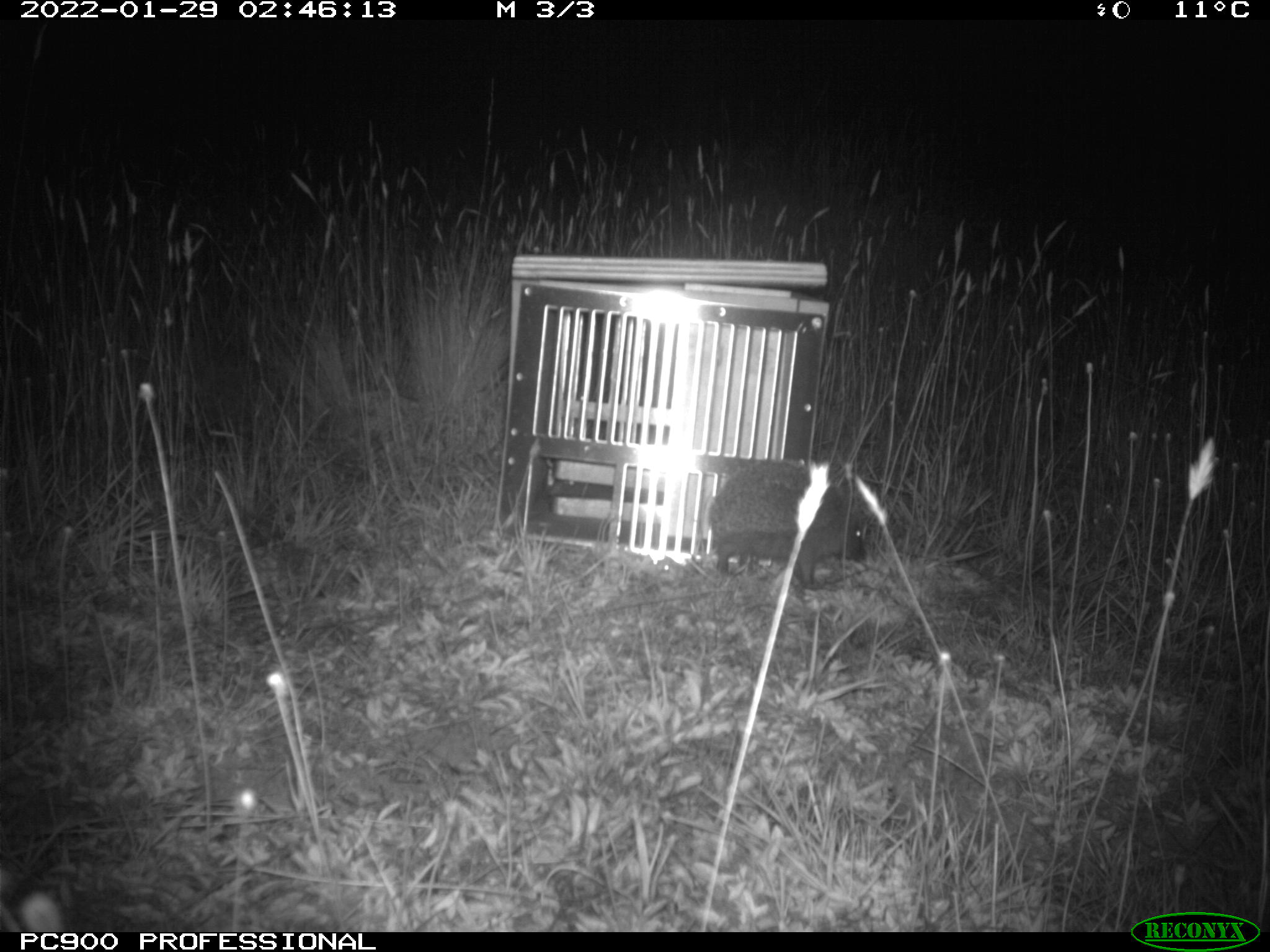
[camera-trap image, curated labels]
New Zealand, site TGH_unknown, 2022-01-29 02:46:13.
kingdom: Animalia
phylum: Chordata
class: Mammalia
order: Eulipotyphla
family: Erinaceidae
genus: Erinaceus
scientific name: Erinaceus europaeus europaeus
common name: european hedgehog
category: hedgehog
Hedgehog (european hedgehog) (Erinaceus europaeus europaeus).